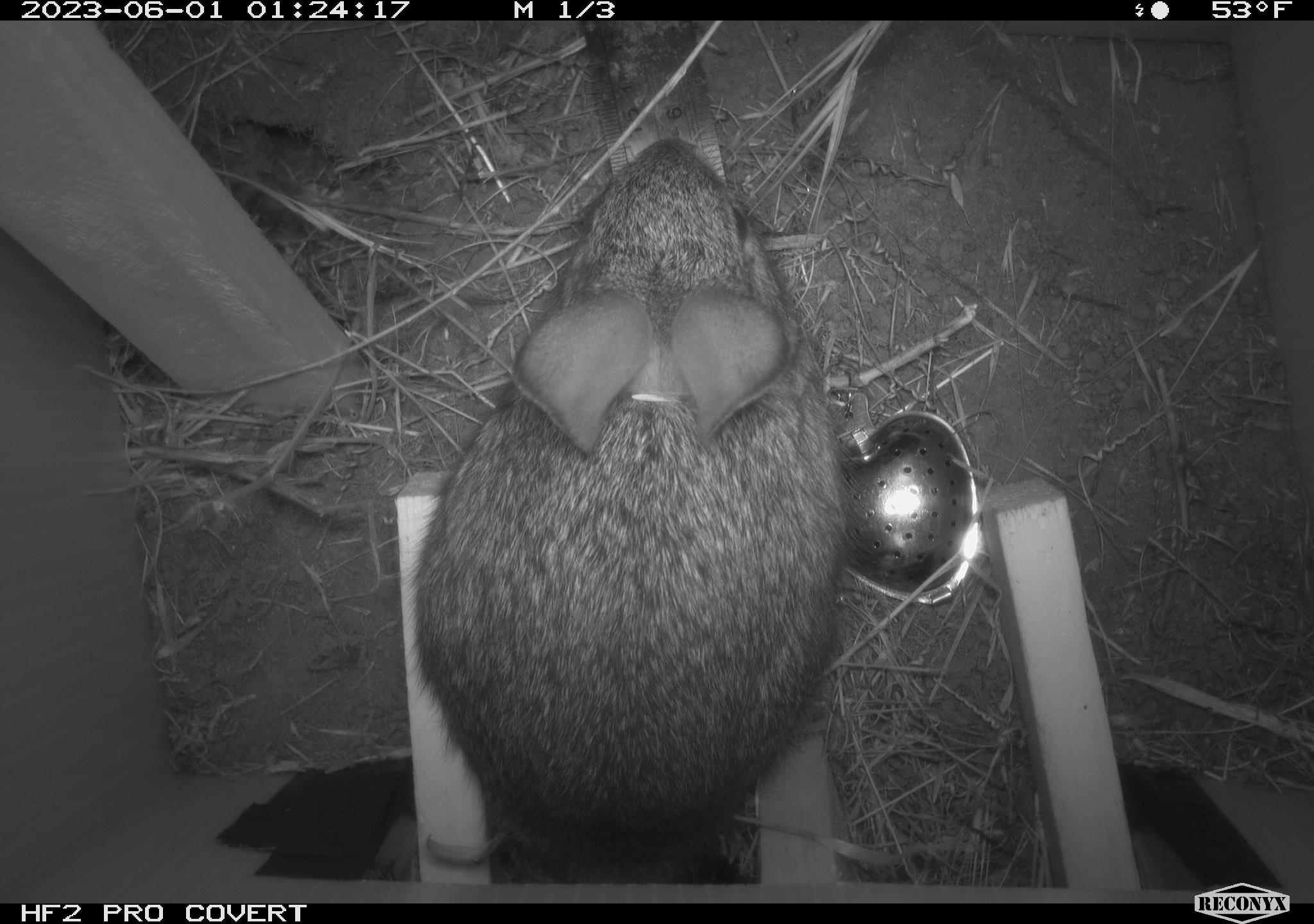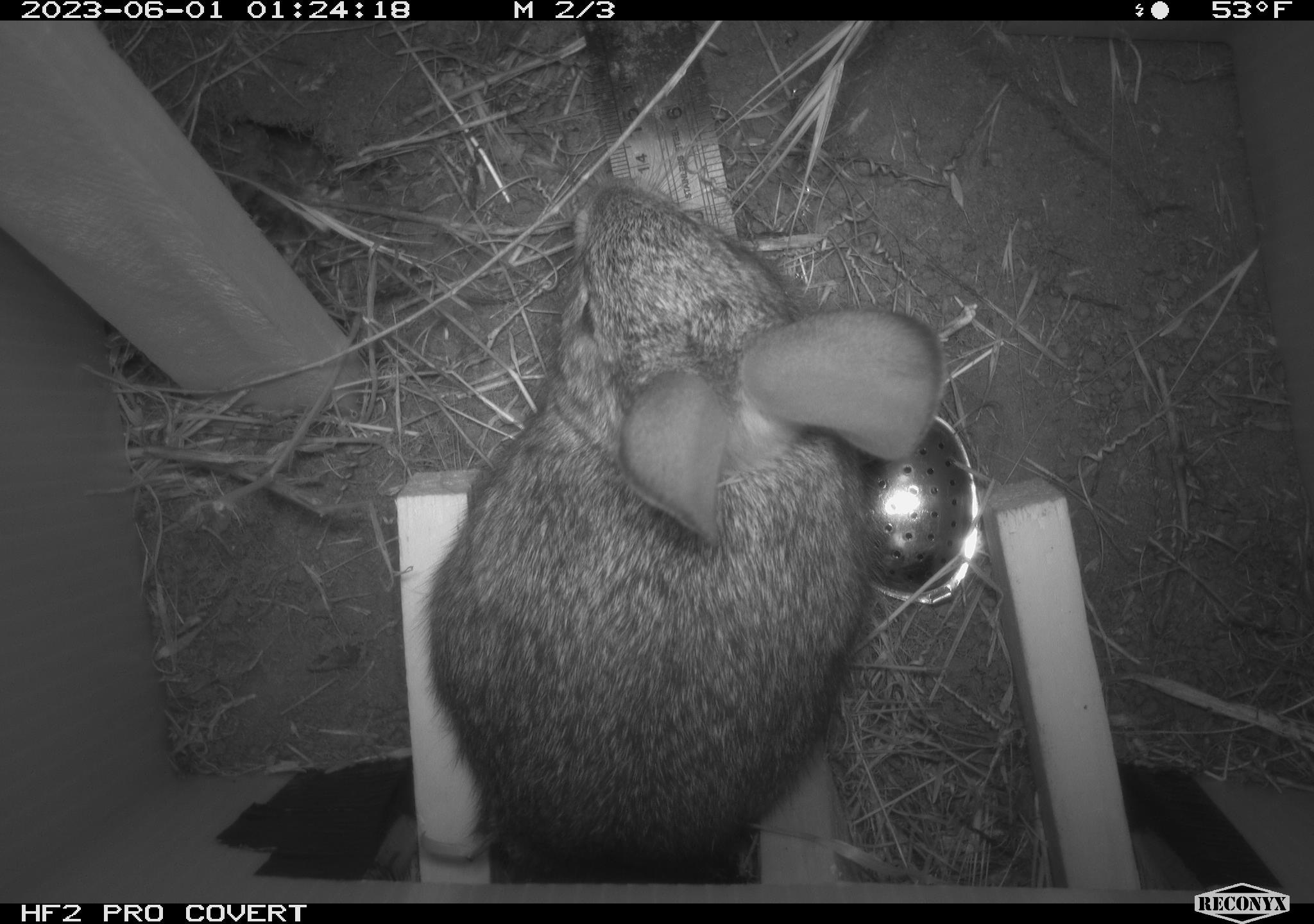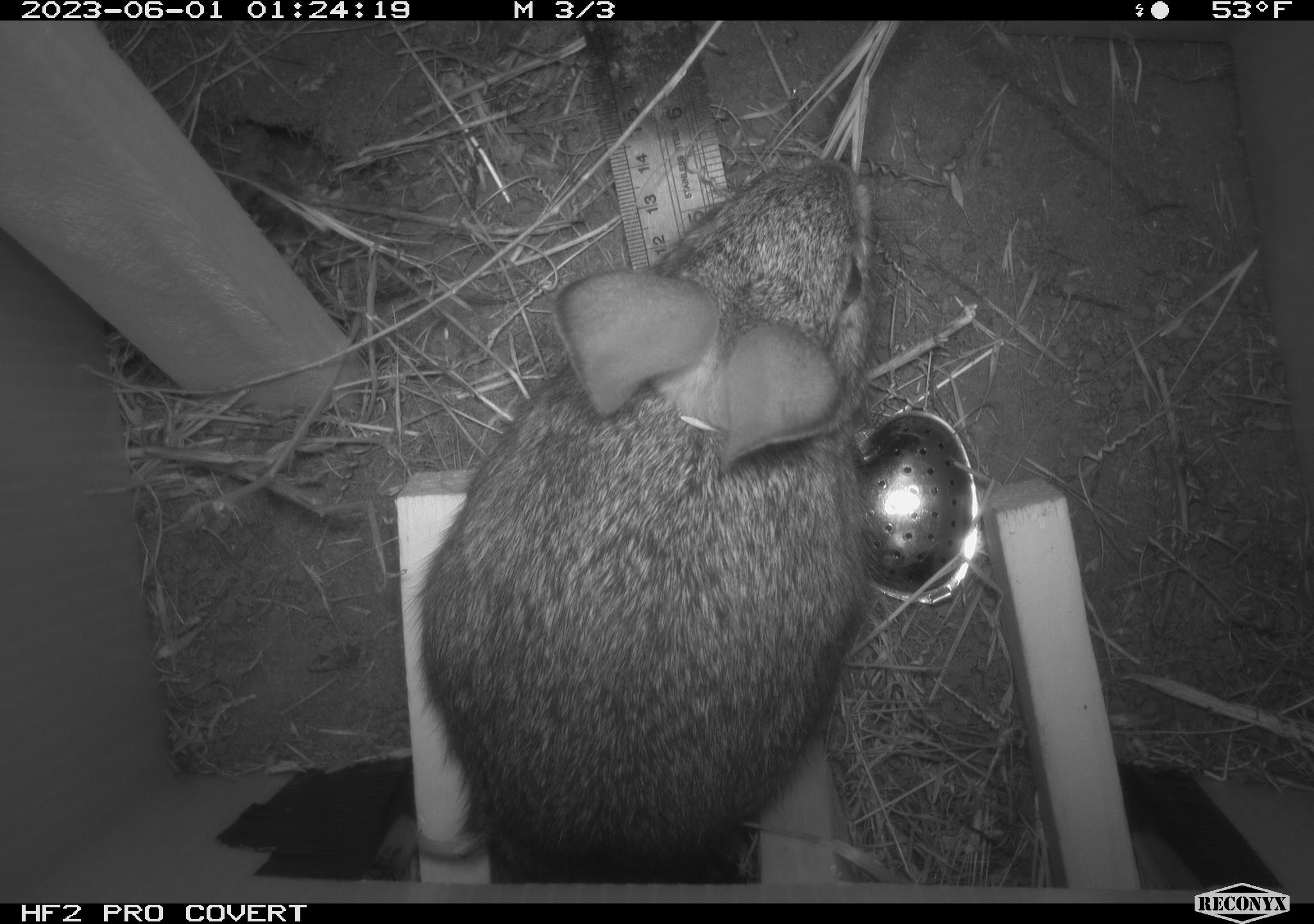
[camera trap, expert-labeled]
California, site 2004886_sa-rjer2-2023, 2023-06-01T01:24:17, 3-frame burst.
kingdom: Animalia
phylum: Chordata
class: Mammalia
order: Lagomorpha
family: Leporidae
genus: Sylvilagus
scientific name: Sylvilagus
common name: cottontail rabbits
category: sylvilagus species